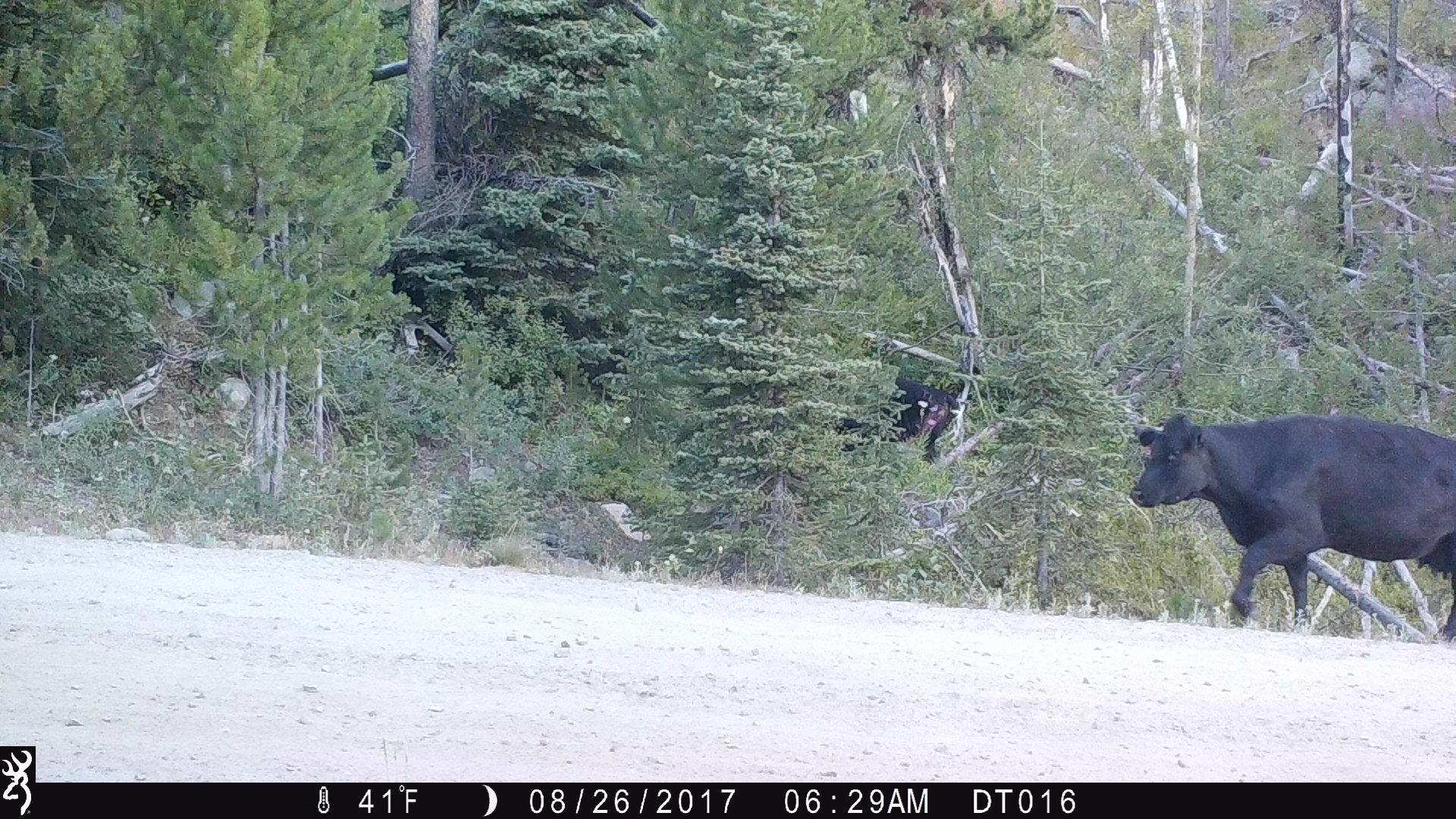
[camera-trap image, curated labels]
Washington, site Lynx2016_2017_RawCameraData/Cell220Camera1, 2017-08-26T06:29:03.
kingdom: Animalia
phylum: Chordata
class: Mammalia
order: Artiodactyla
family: Bovidae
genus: Bos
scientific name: Bos taurus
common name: domestic cattle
Domestic cattle (Bos taurus). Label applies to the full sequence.